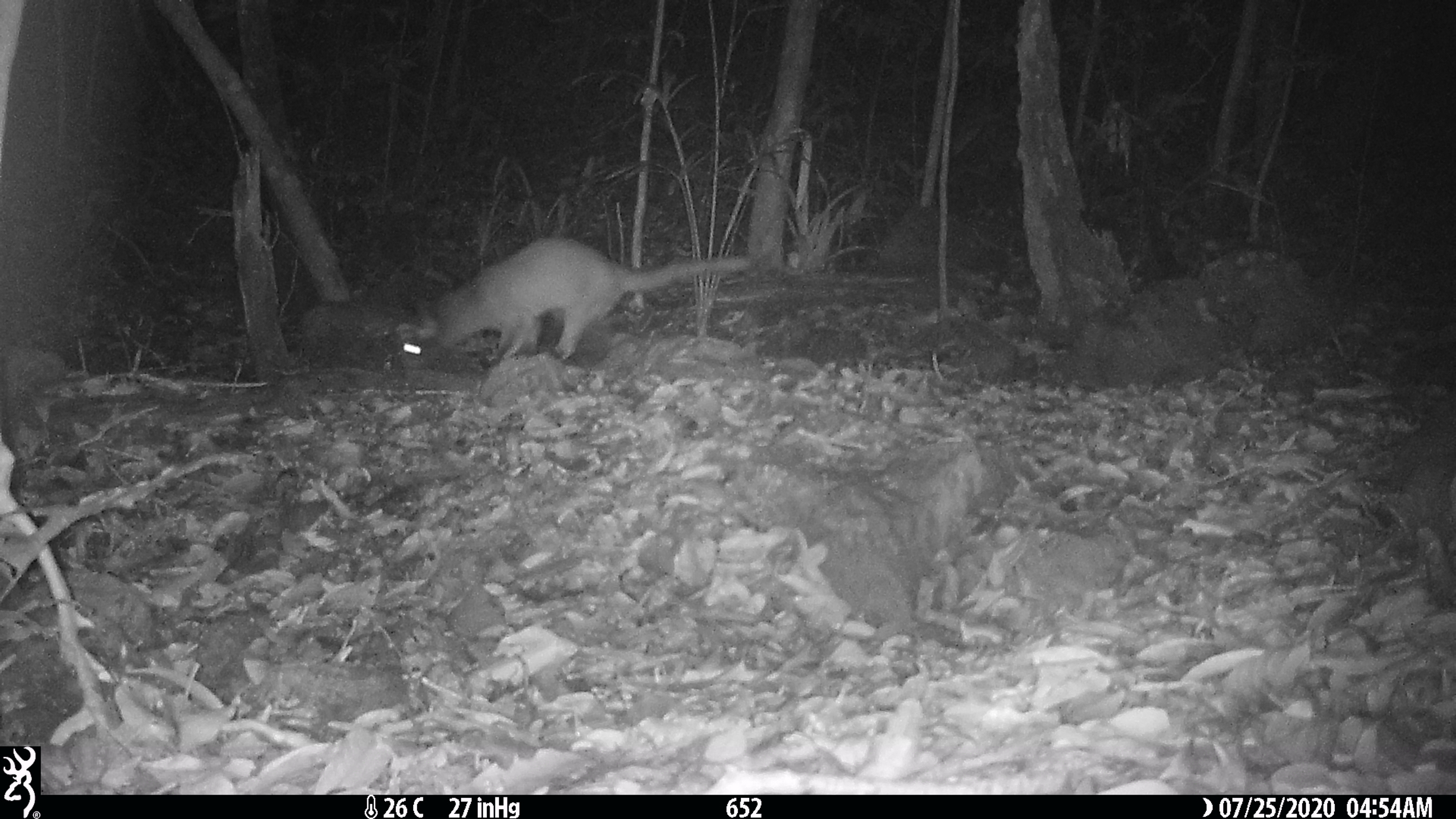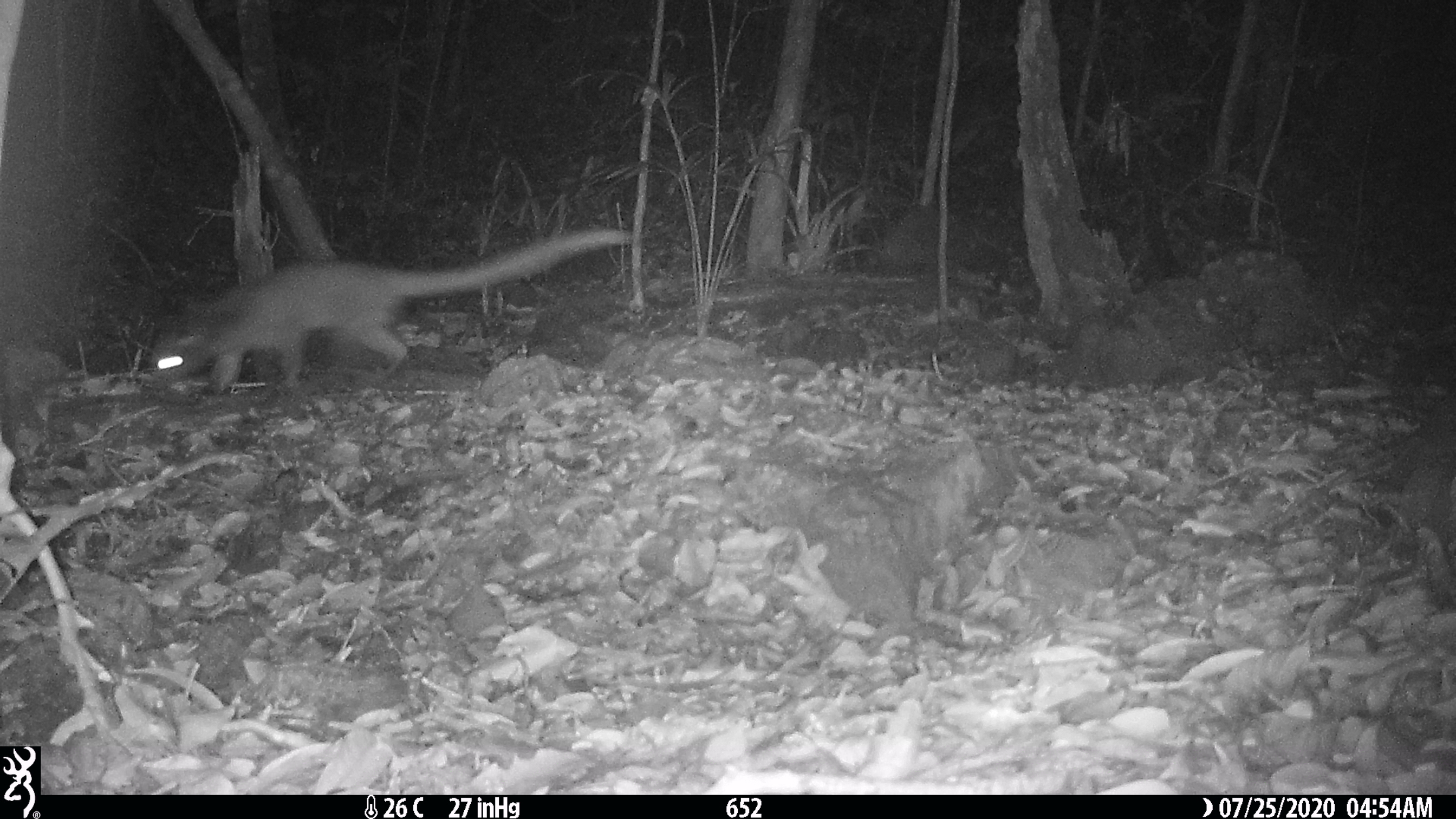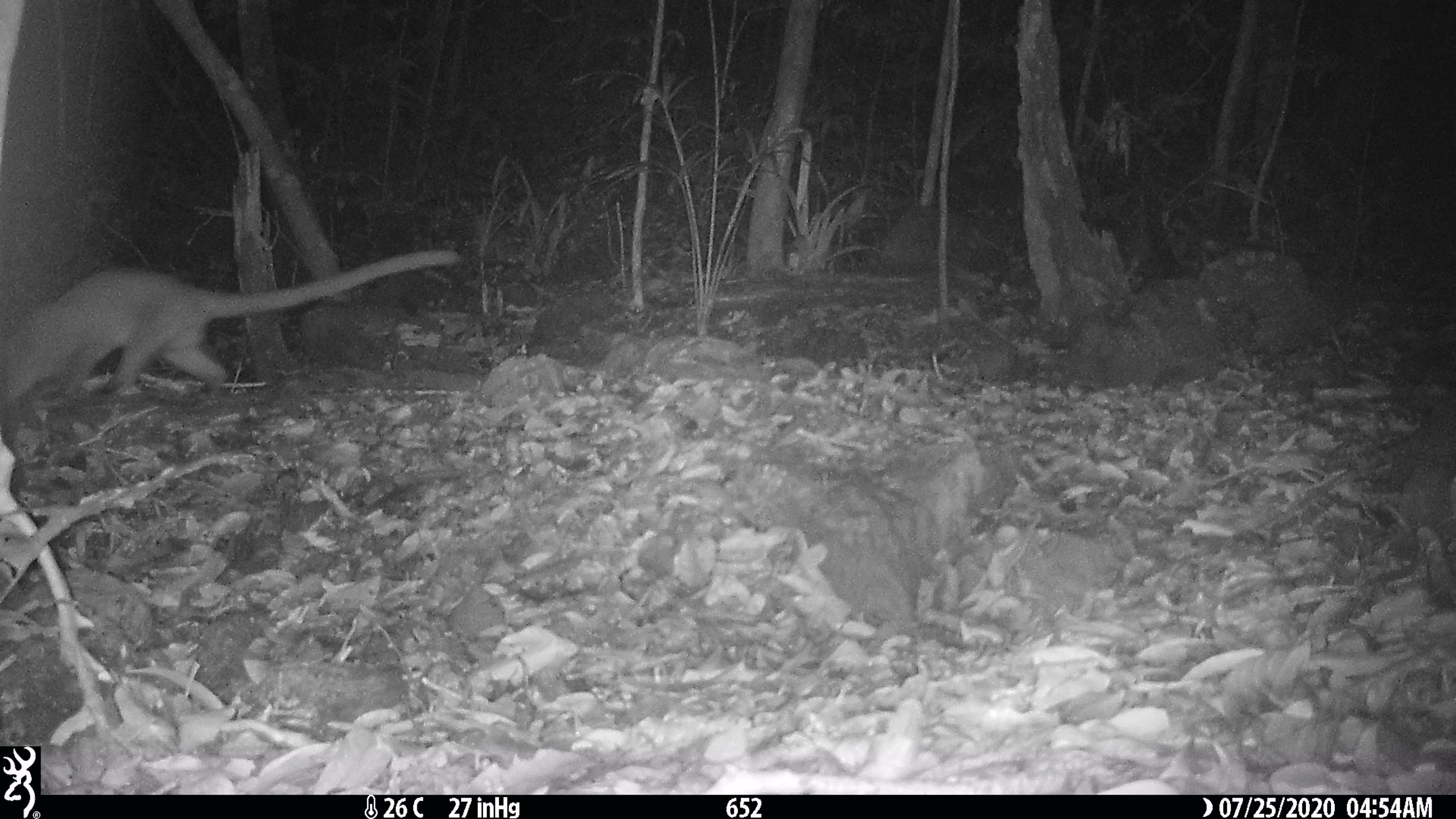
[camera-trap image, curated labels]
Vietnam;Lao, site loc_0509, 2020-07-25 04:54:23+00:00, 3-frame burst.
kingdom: Animalia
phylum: Chordata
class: Mammalia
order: Carnivora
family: Viverridae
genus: Paguma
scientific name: Paguma larvata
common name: masked palm civet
Masked palm civet (Paguma larvata). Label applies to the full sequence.